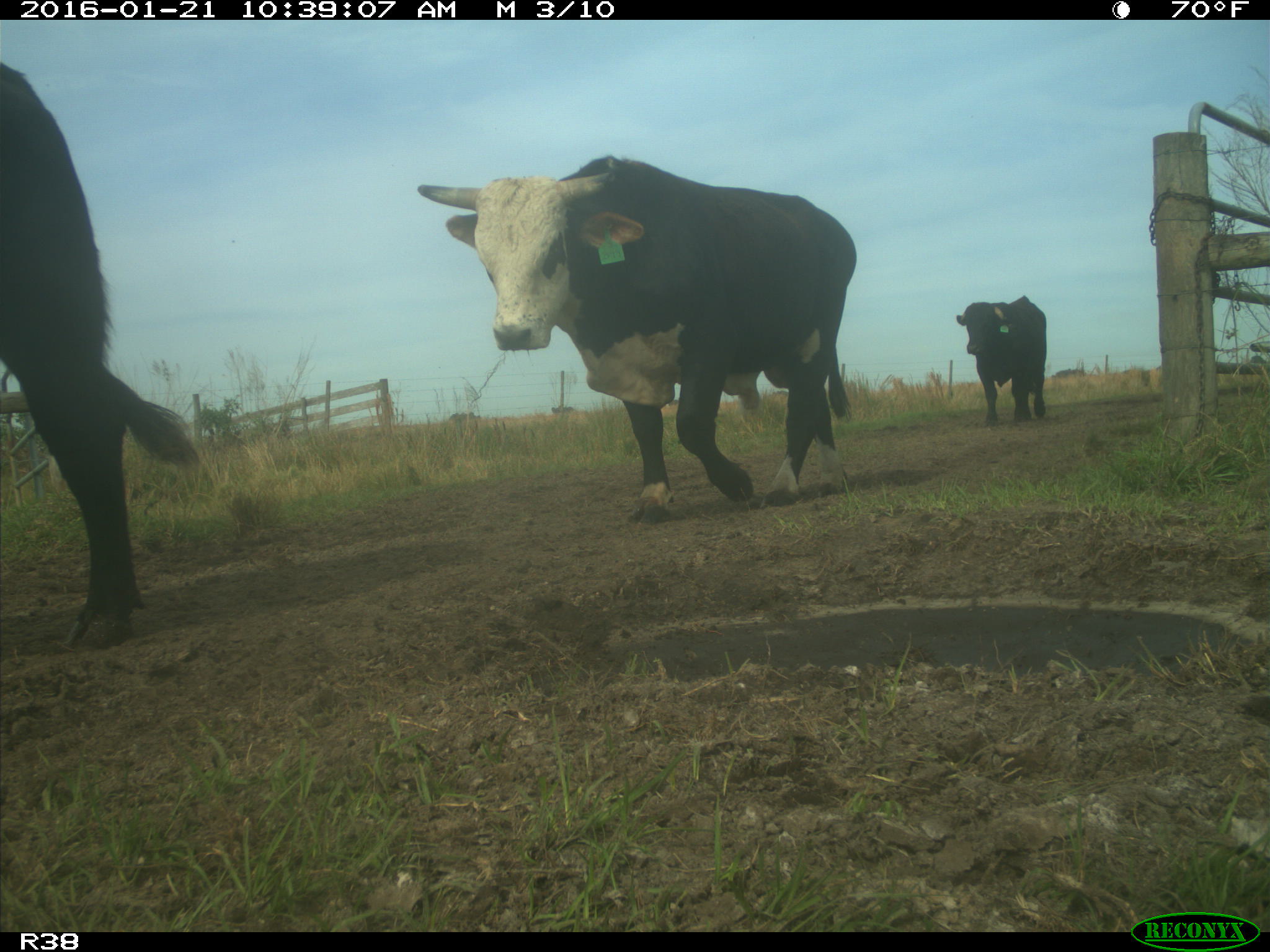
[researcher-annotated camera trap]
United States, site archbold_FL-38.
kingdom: Animalia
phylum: Chordata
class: Mammalia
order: Artiodactyla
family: Bovidae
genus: Bos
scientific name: Bos taurus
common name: domestic cow